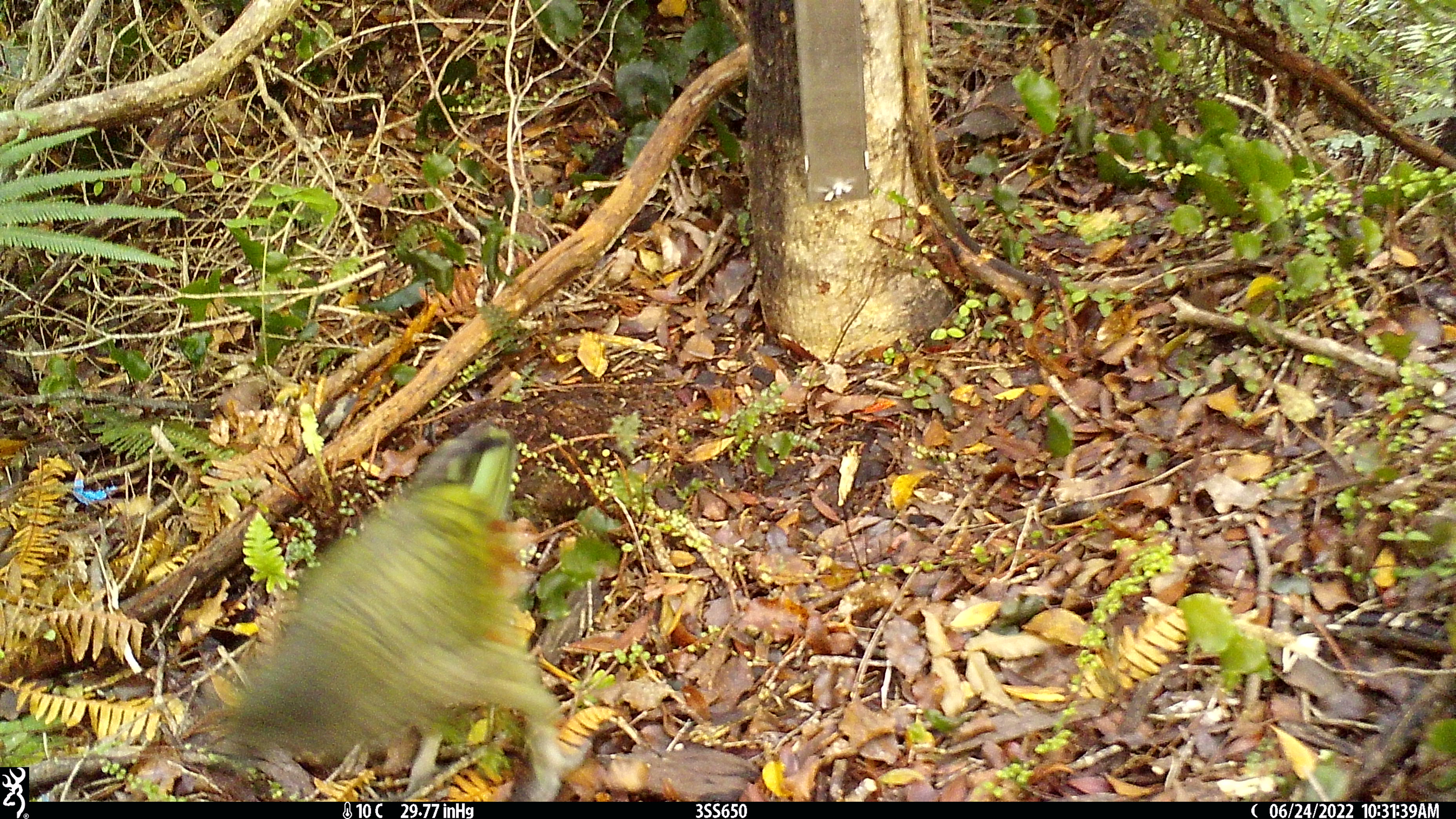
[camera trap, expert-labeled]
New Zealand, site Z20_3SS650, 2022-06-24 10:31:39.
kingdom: Animalia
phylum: Chordata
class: Aves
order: Psittaciformes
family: Strigopidae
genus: Nestor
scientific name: Nestor notabilis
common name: kea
Kea (Nestor notabilis).